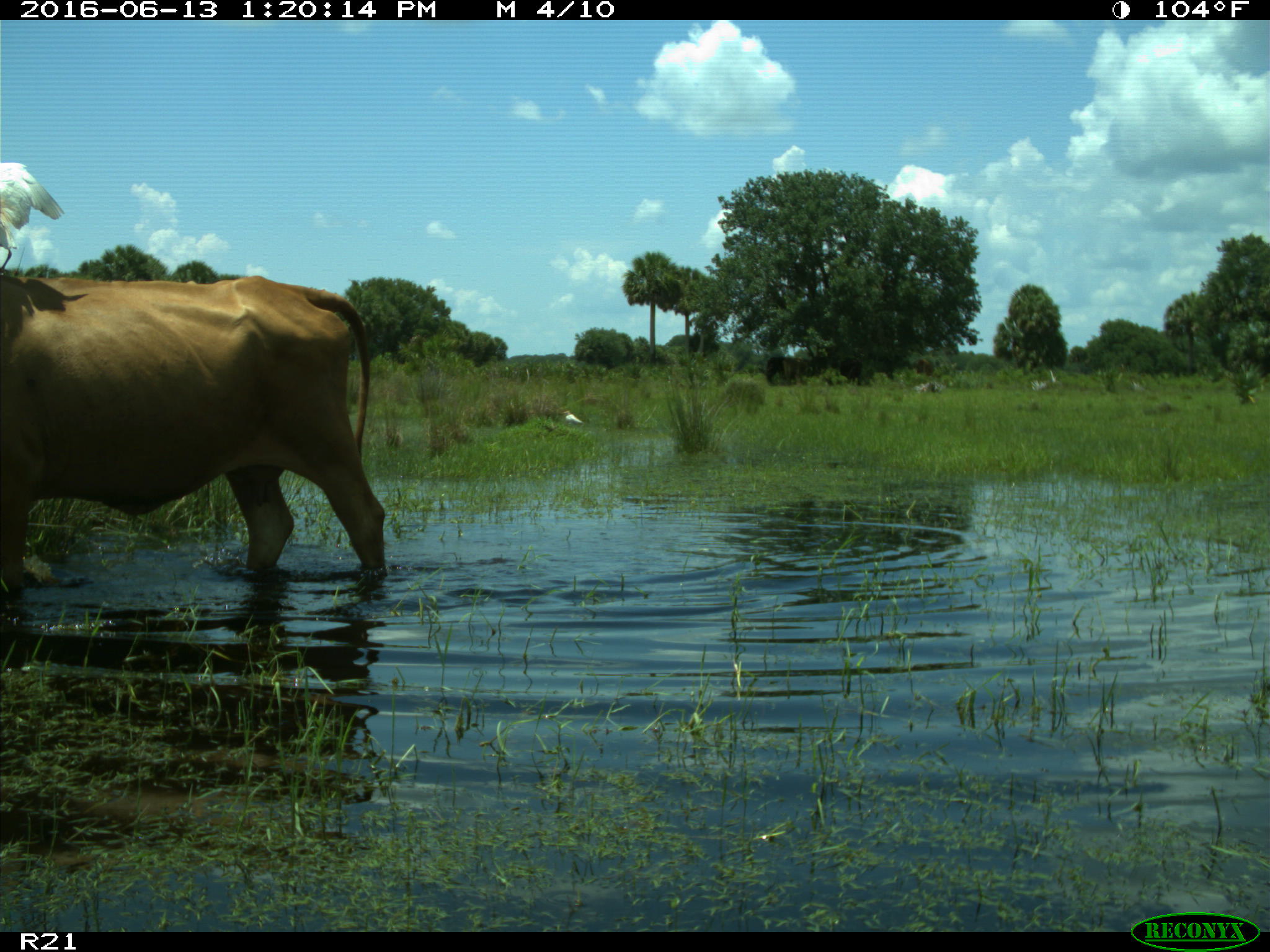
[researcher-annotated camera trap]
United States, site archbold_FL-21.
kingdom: Animalia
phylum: Chordata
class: Mammalia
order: Artiodactyla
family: Bovidae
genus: Bos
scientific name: Bos taurus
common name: domestic cow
Bos taurus (domestic cow).